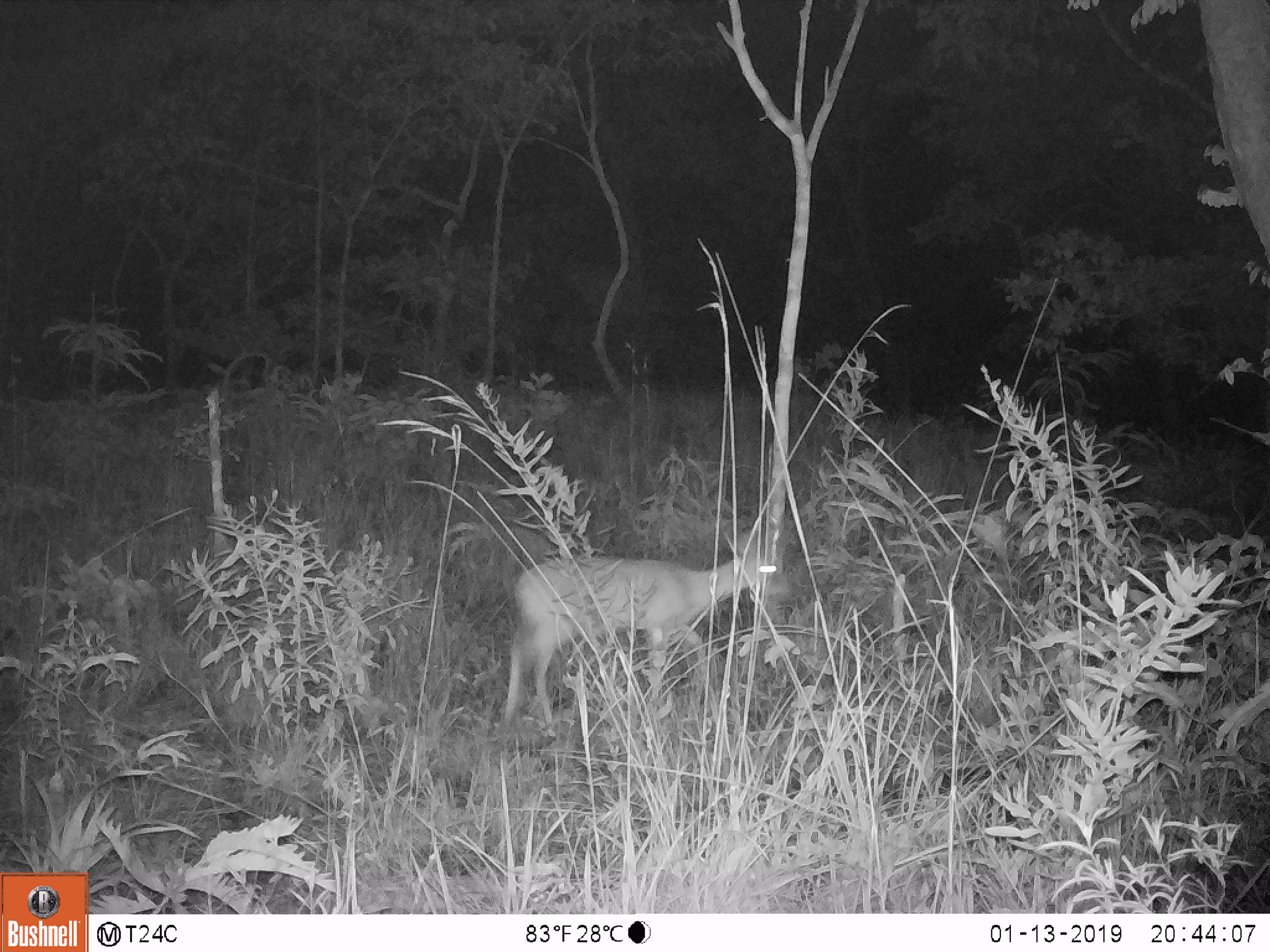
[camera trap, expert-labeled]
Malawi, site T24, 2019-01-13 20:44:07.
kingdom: Animalia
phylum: Chordata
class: Mammalia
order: Artiodactyla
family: Bovidae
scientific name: Antilopinae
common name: small antelope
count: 1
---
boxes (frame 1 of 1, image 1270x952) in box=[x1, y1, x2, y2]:
small antelope: box=[477, 520, 798, 736]